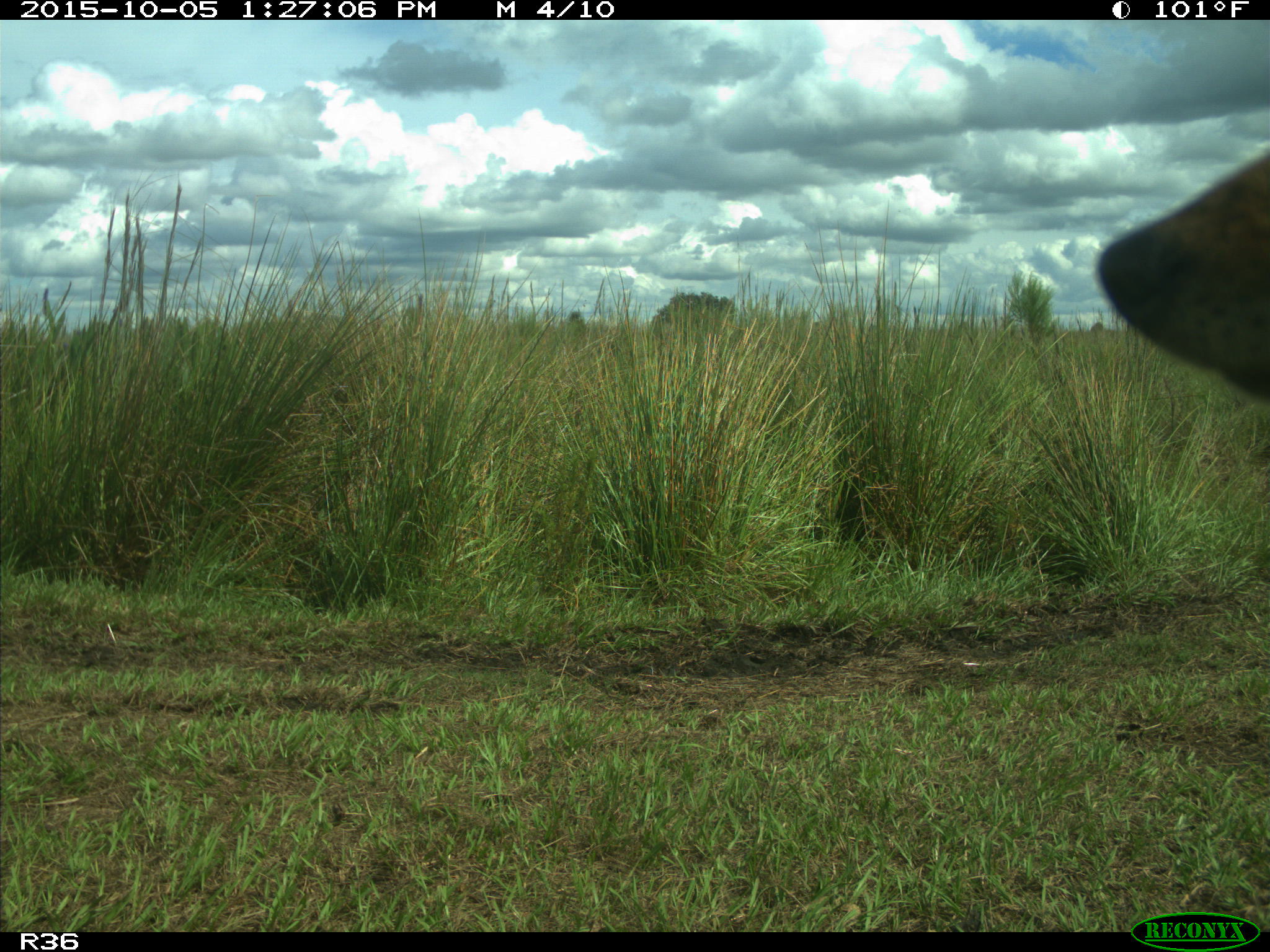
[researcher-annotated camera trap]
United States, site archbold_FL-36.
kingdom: Animalia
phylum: Chordata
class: Mammalia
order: Carnivora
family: Canidae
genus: Canis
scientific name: Canis latrans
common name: coyote